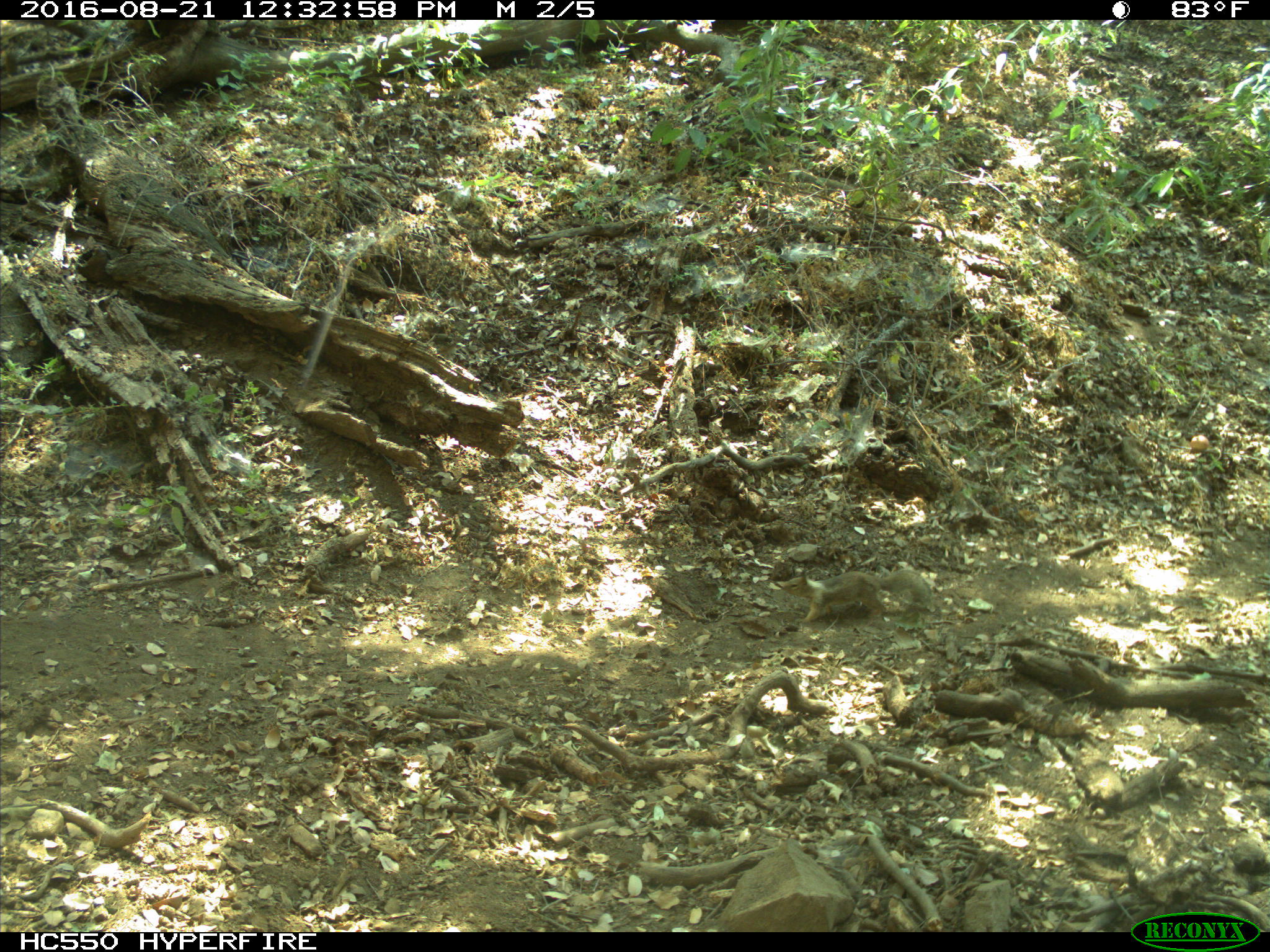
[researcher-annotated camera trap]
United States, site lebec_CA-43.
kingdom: Animalia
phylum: Chordata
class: Mammalia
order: Rodentia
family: Sciuridae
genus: Otospermophilus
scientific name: Otospermophilus beecheyi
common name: california ground squirrel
Otospermophilus beecheyi (california ground squirrel).